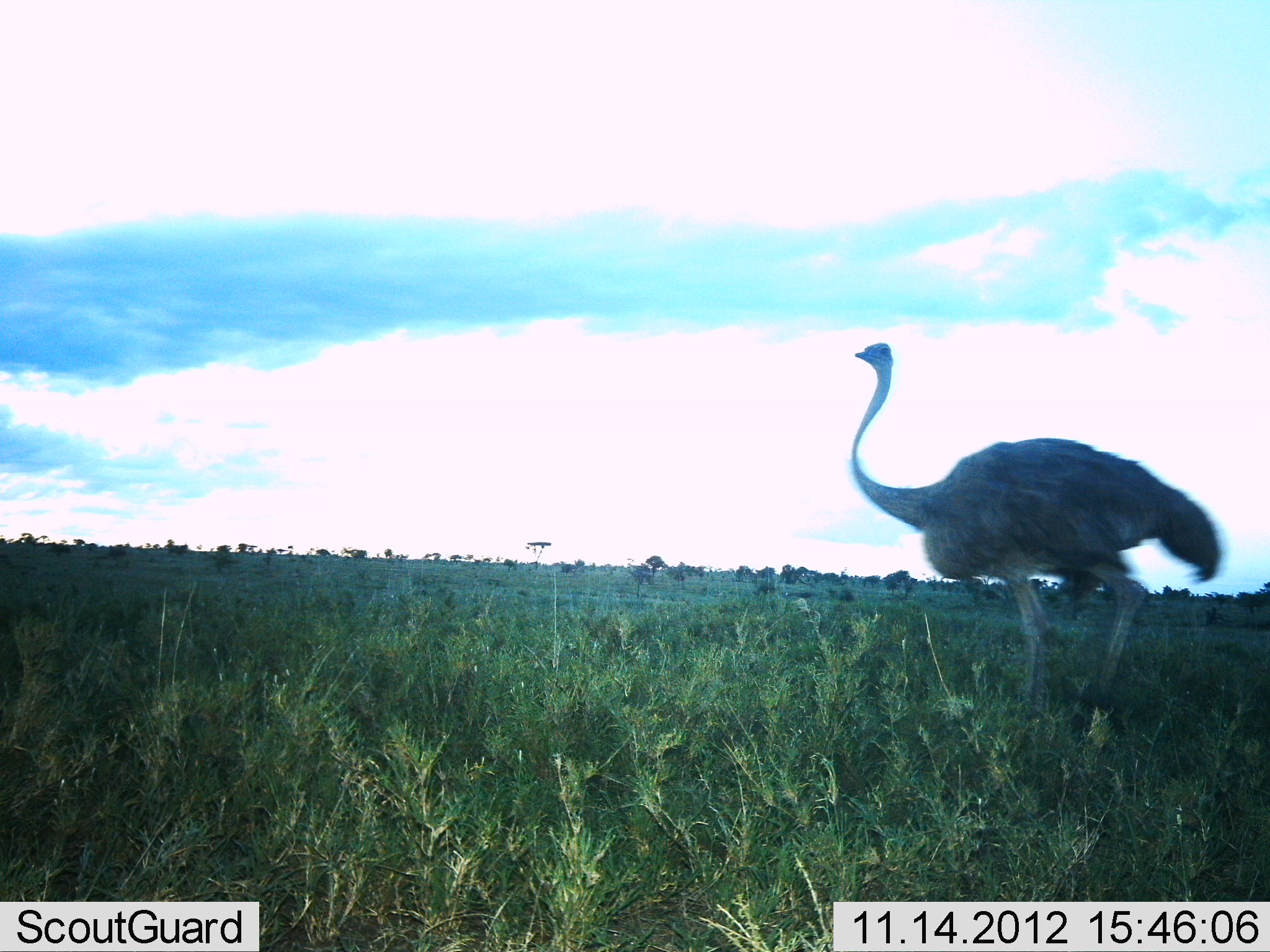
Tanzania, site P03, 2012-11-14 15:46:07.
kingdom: Animalia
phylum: Chordata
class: Aves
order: Struthioniformes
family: Struthionidae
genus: Struthio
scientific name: Struthio camelus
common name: ostrich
Ostrich (Struthio camelus), count 1. Behavior (volunteer vote fractions): standing 45%, resting 0%, moving 55%, interacting 0%. Young present (vote fraction): 0%. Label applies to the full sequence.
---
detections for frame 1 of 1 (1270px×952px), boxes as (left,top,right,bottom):
animal: (847,342,1223,740)